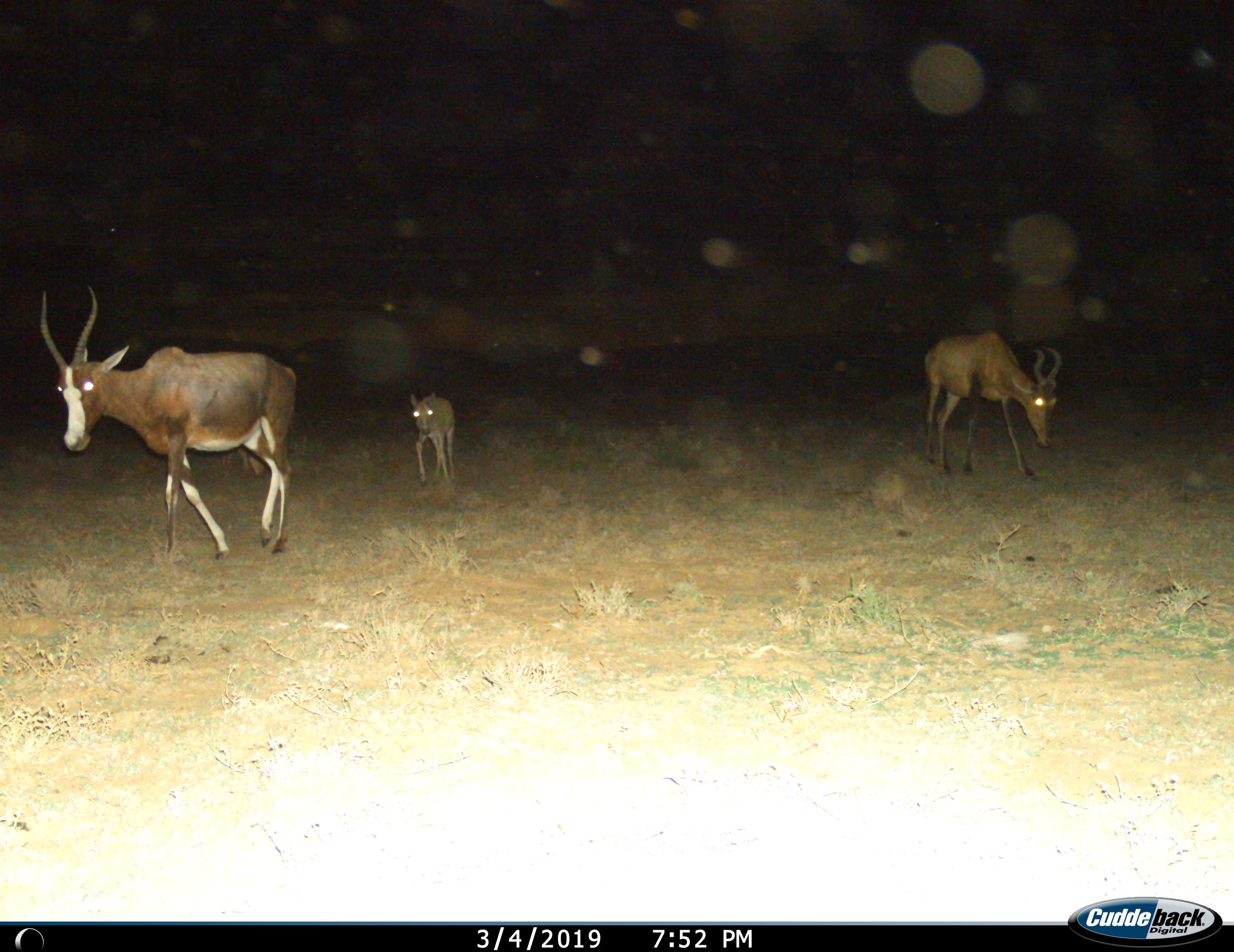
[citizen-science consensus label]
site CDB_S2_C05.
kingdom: Animalia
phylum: Chordata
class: Mammalia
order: Artiodactyla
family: Bovidae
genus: Damaliscus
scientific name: Damaliscus pygargus phillipsi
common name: blesbok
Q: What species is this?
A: Blesbok (Damaliscus pygargus phillipsi).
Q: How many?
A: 2.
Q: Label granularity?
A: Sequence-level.